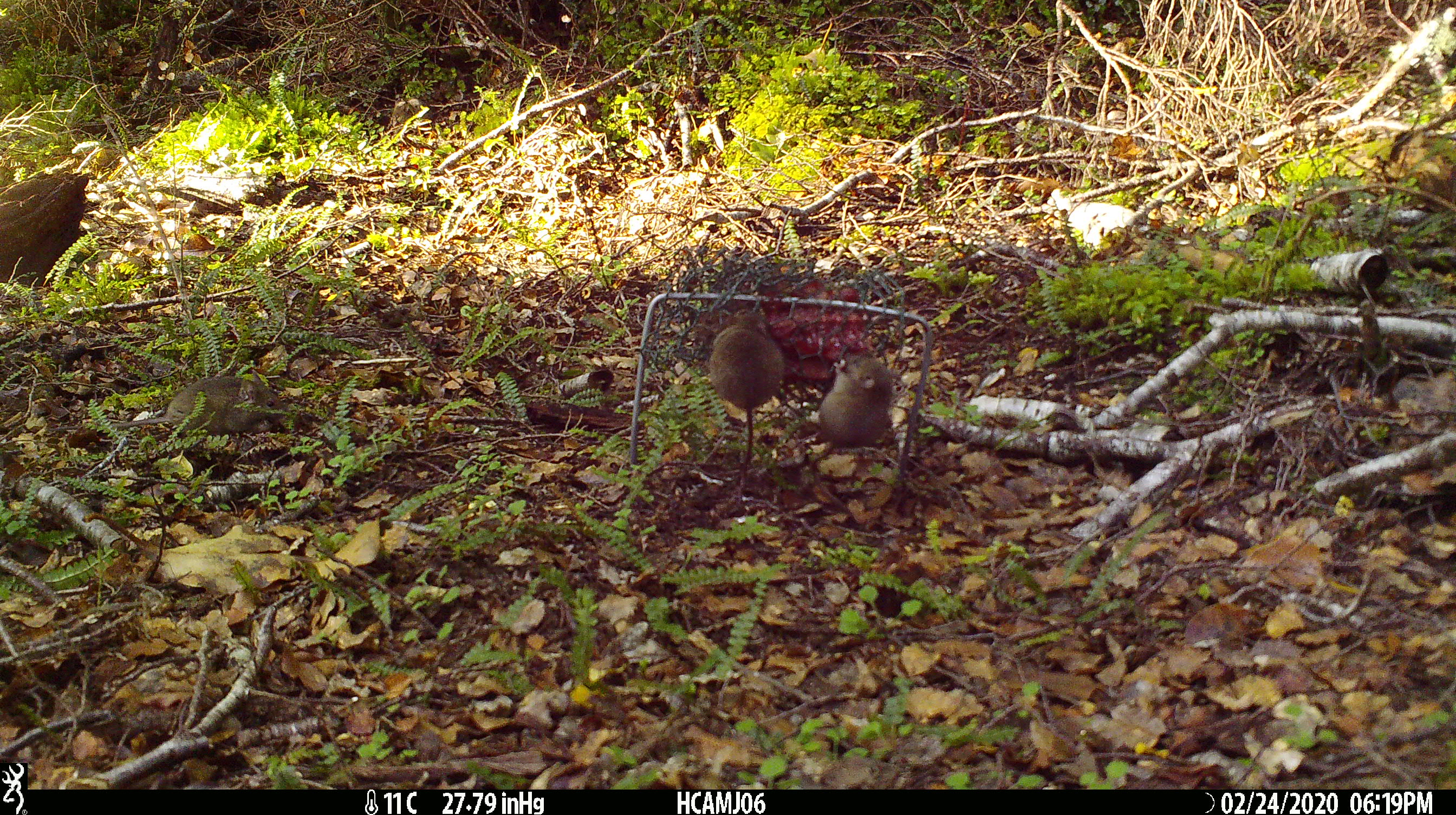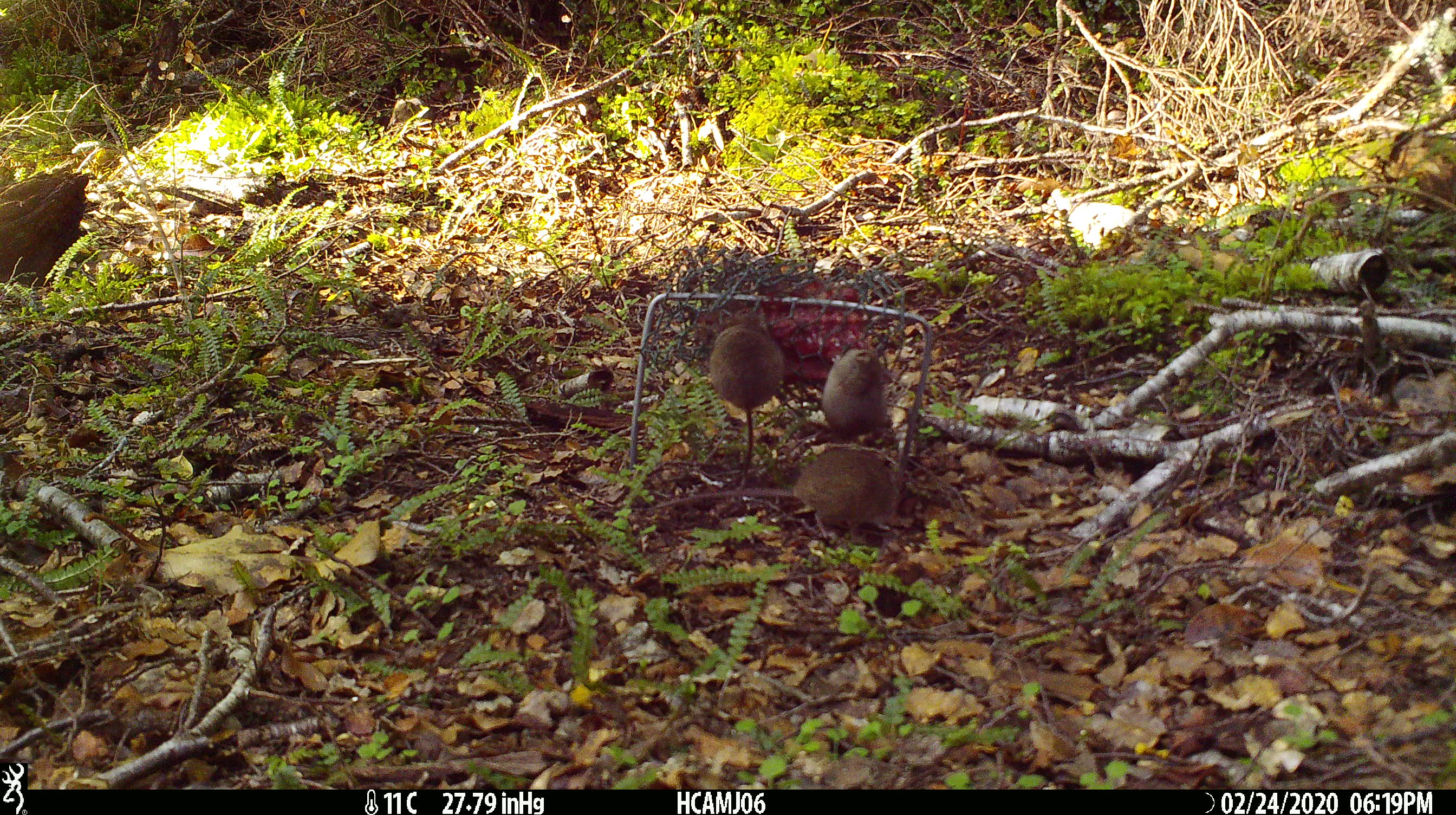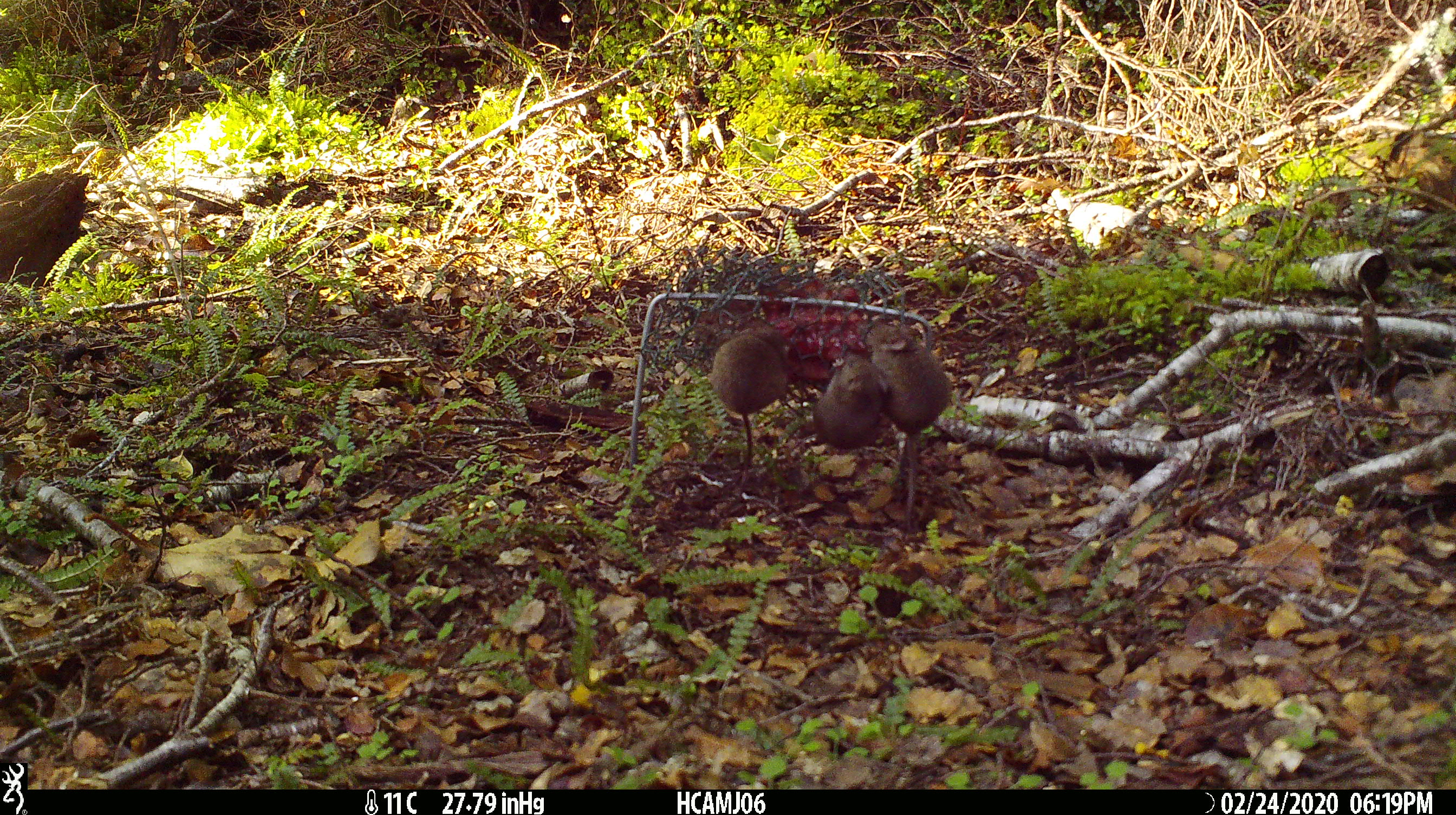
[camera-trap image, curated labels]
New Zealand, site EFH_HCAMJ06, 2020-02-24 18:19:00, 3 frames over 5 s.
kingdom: Animalia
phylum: Chordata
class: Mammalia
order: Rodentia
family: Muridae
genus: Mus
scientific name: Mus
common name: mouse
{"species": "mouse (Mus)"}